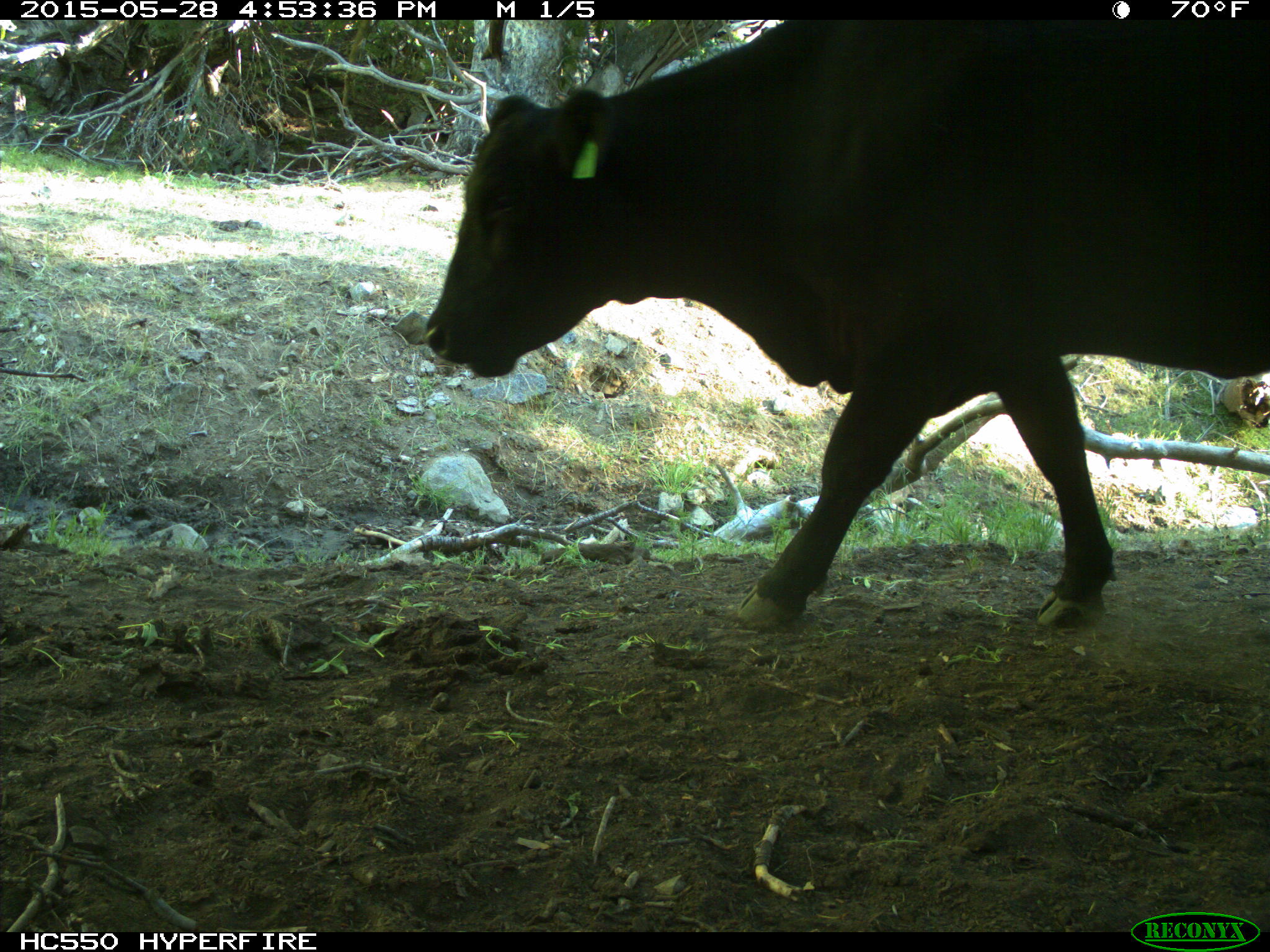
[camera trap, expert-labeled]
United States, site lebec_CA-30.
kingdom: Animalia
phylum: Chordata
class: Mammalia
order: Artiodactyla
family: Bovidae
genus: Bos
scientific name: Bos taurus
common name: domestic cow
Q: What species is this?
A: Bos taurus (domestic cow).